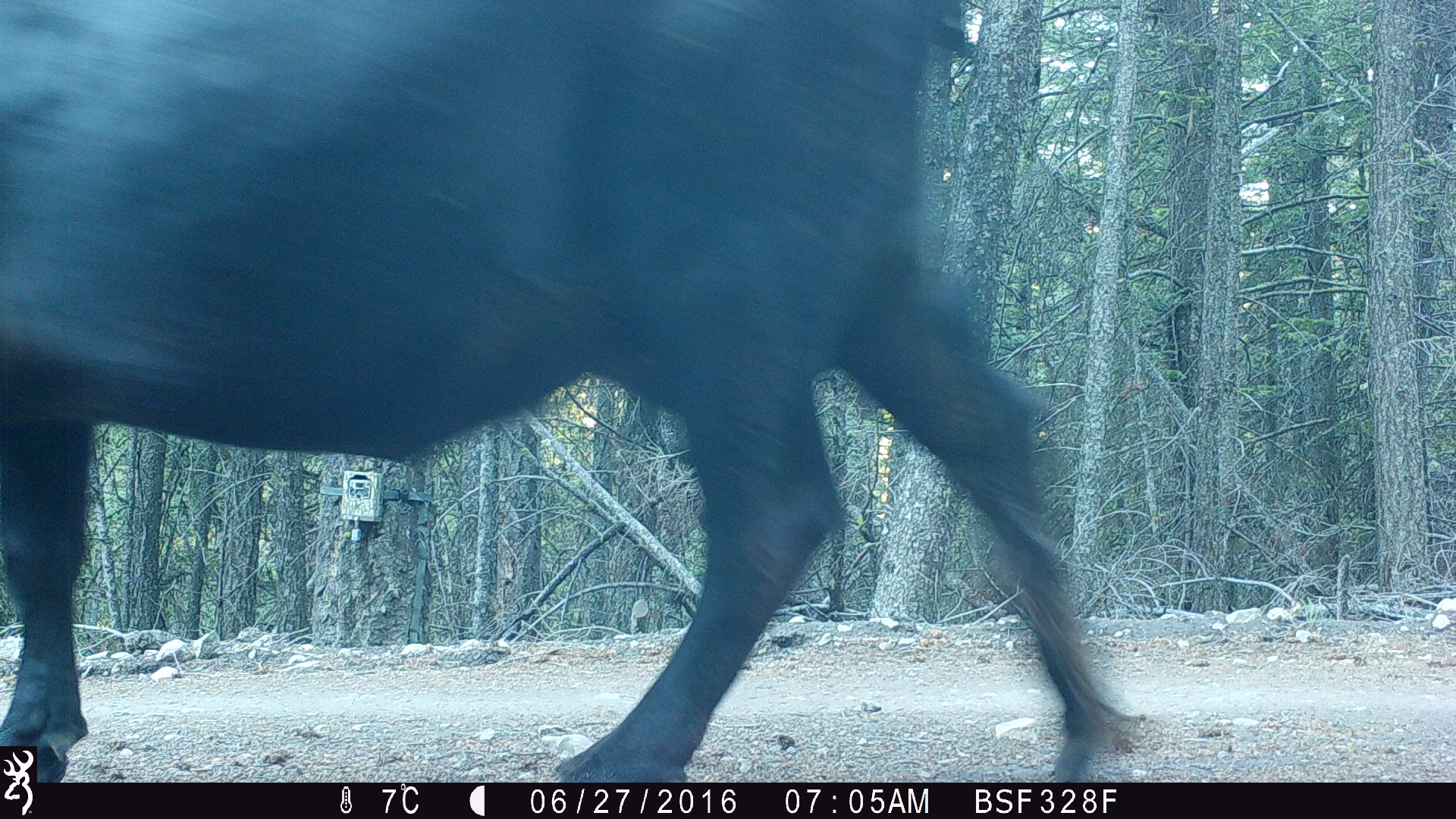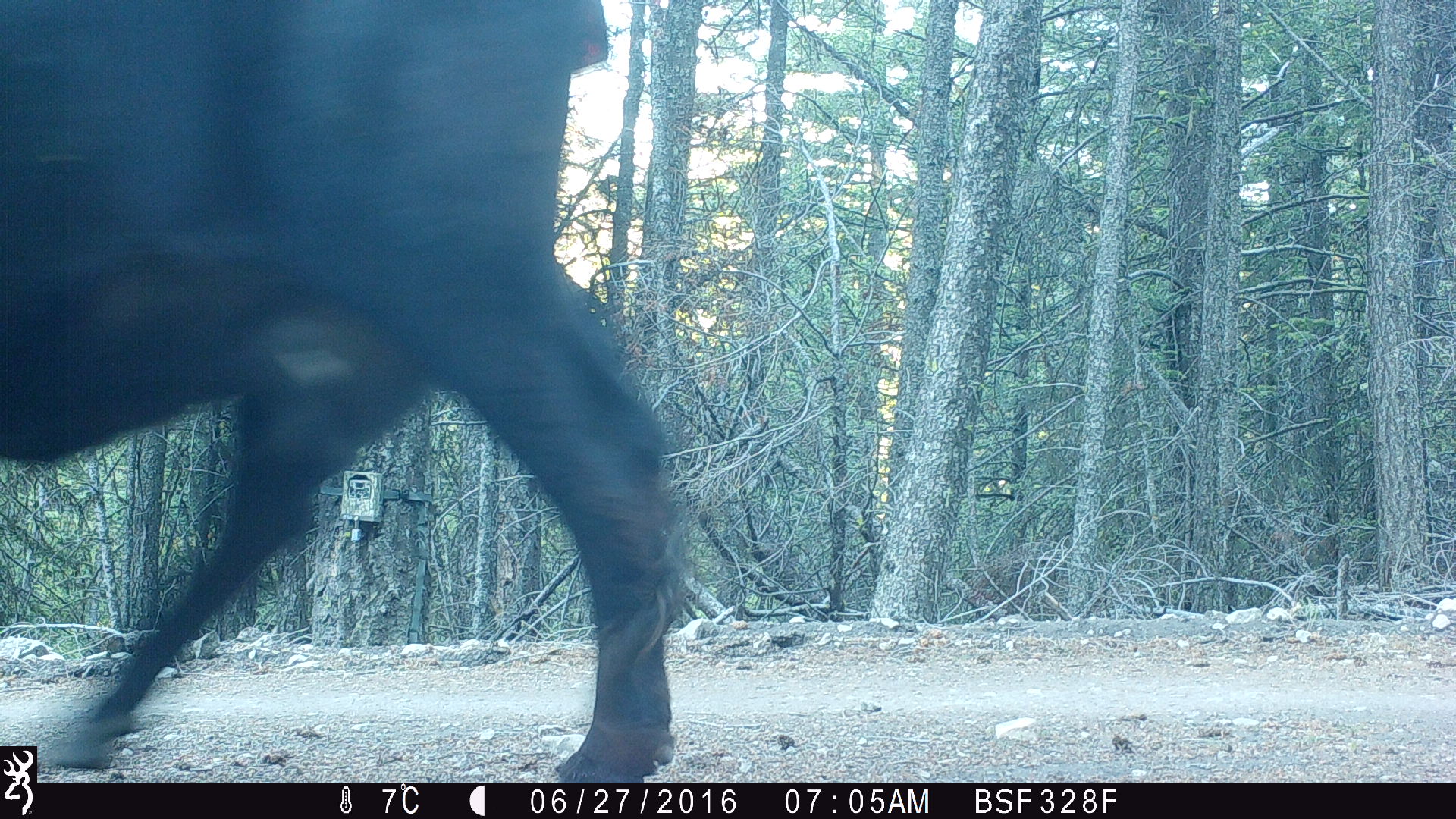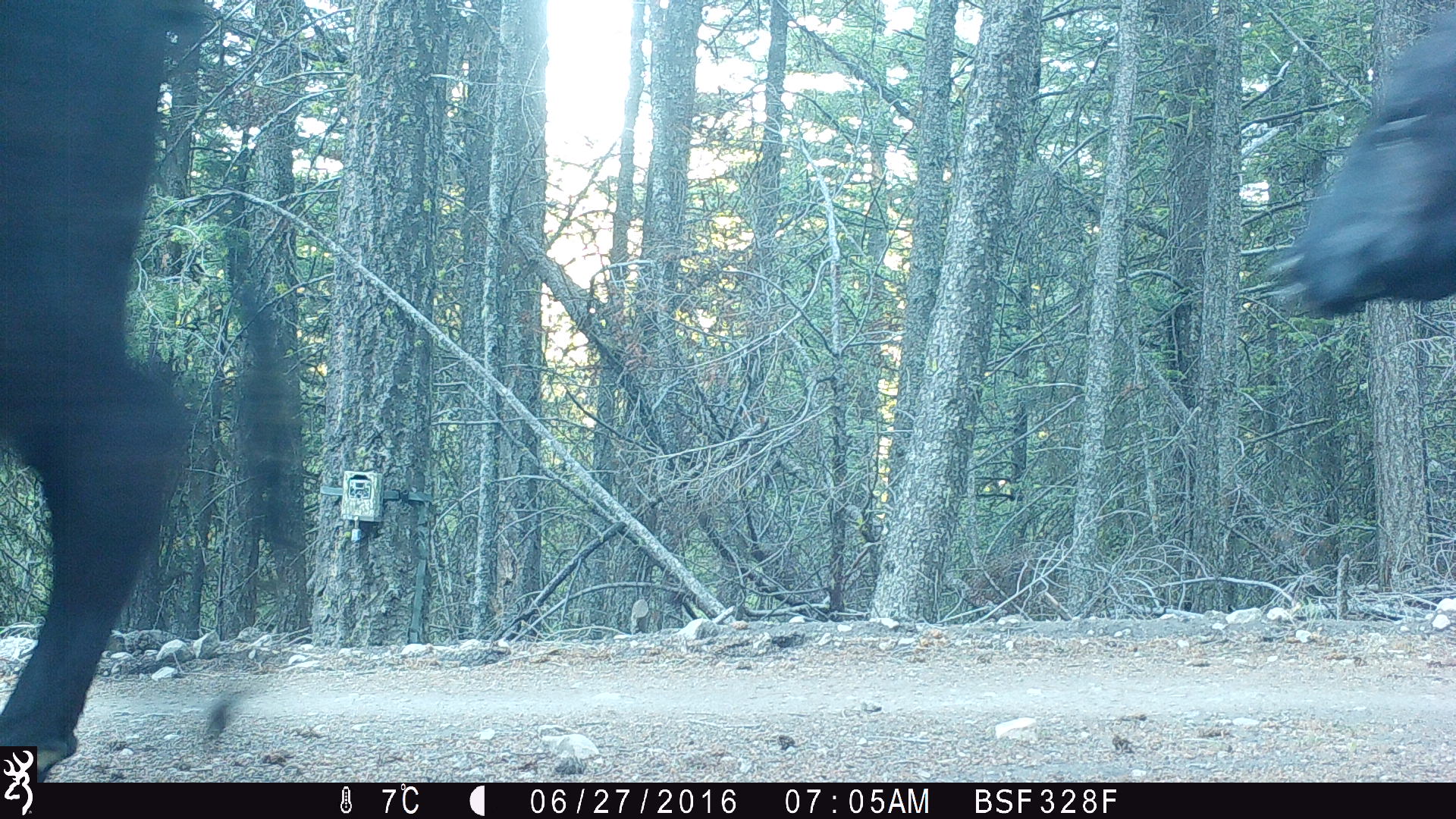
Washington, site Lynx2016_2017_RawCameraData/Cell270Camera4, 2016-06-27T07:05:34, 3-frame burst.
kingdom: Animalia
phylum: Chordata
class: Mammalia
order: Artiodactyla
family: Bovidae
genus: Bos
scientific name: Bos taurus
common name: domestic cattle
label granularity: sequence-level